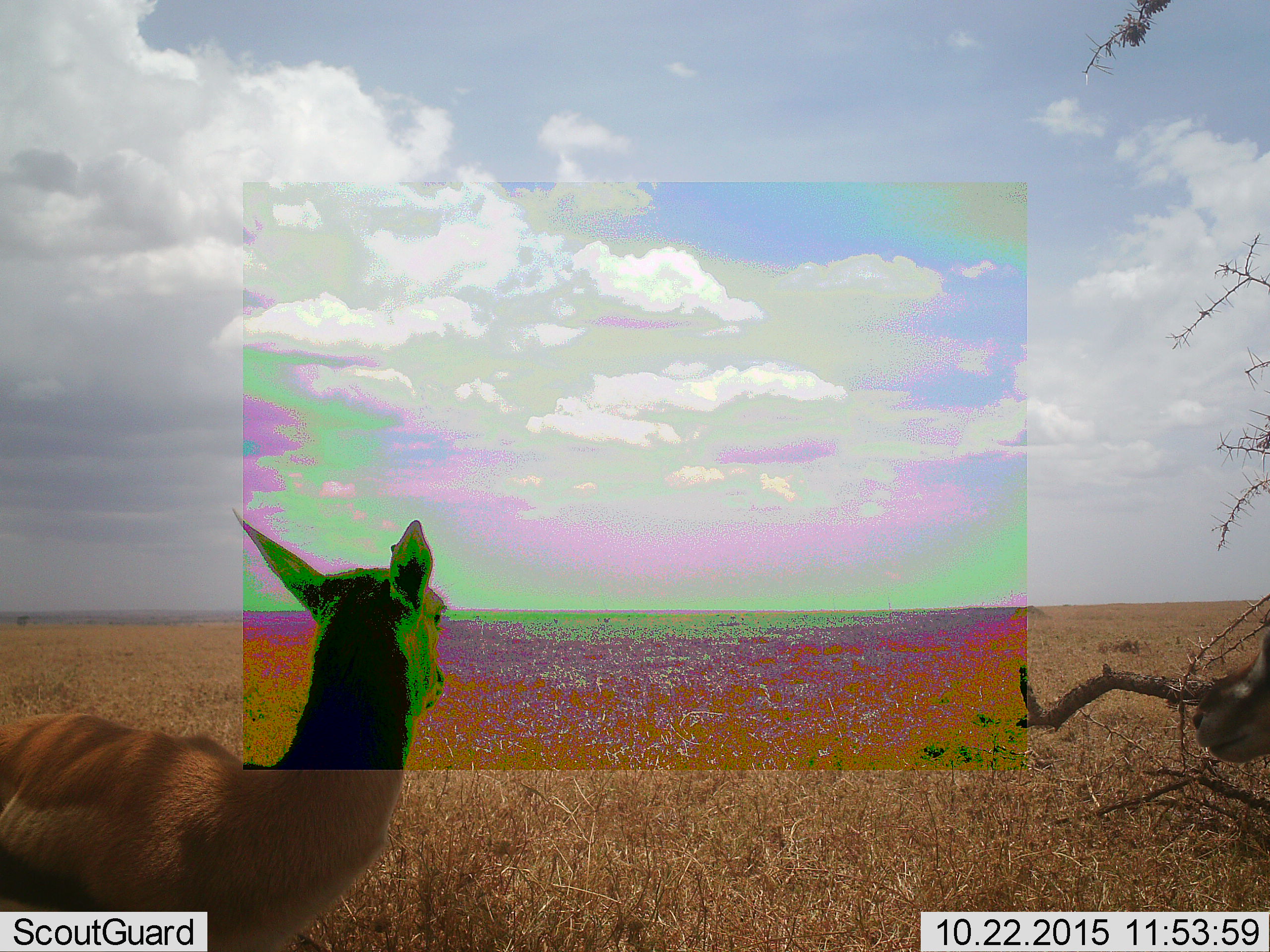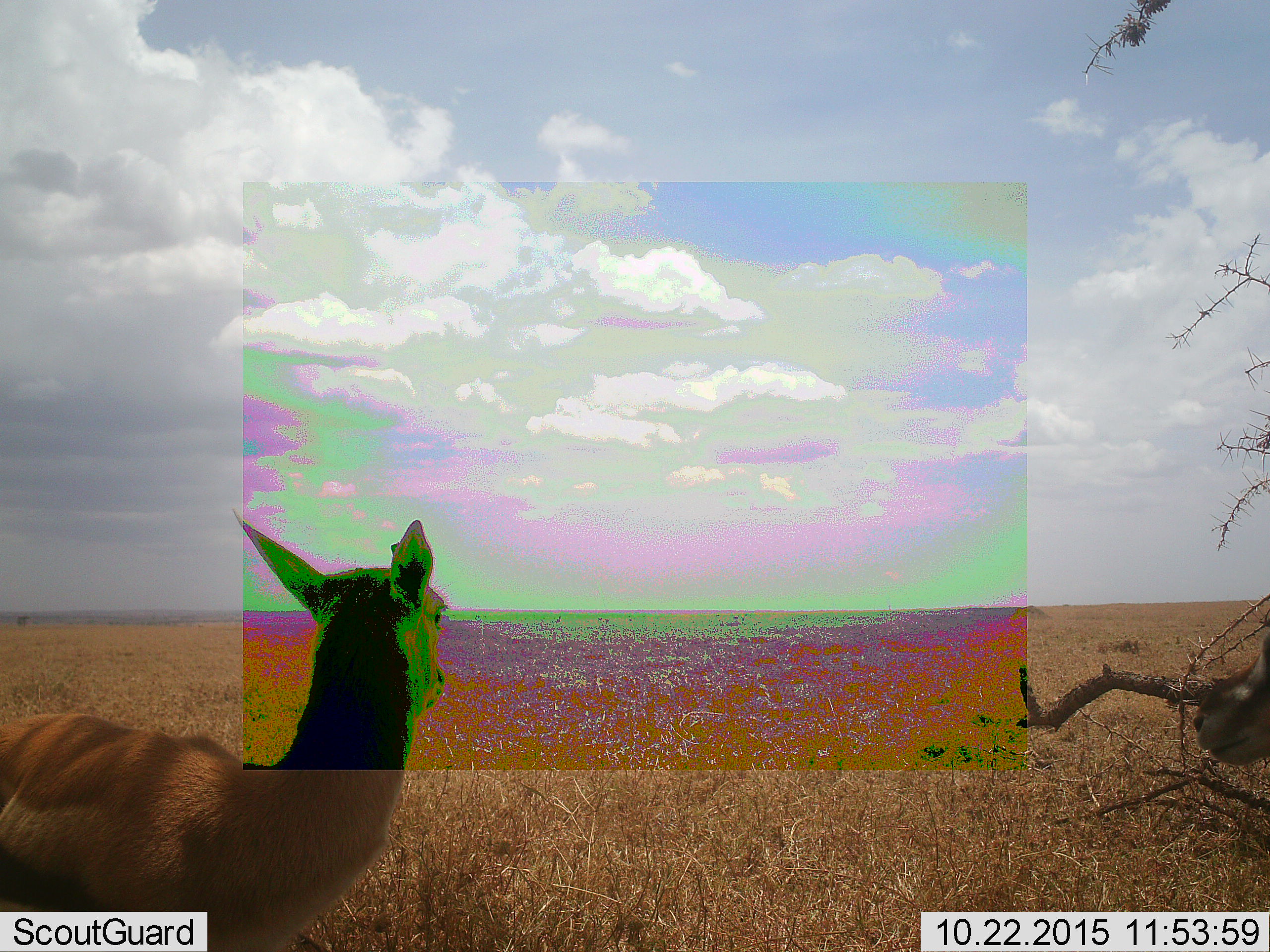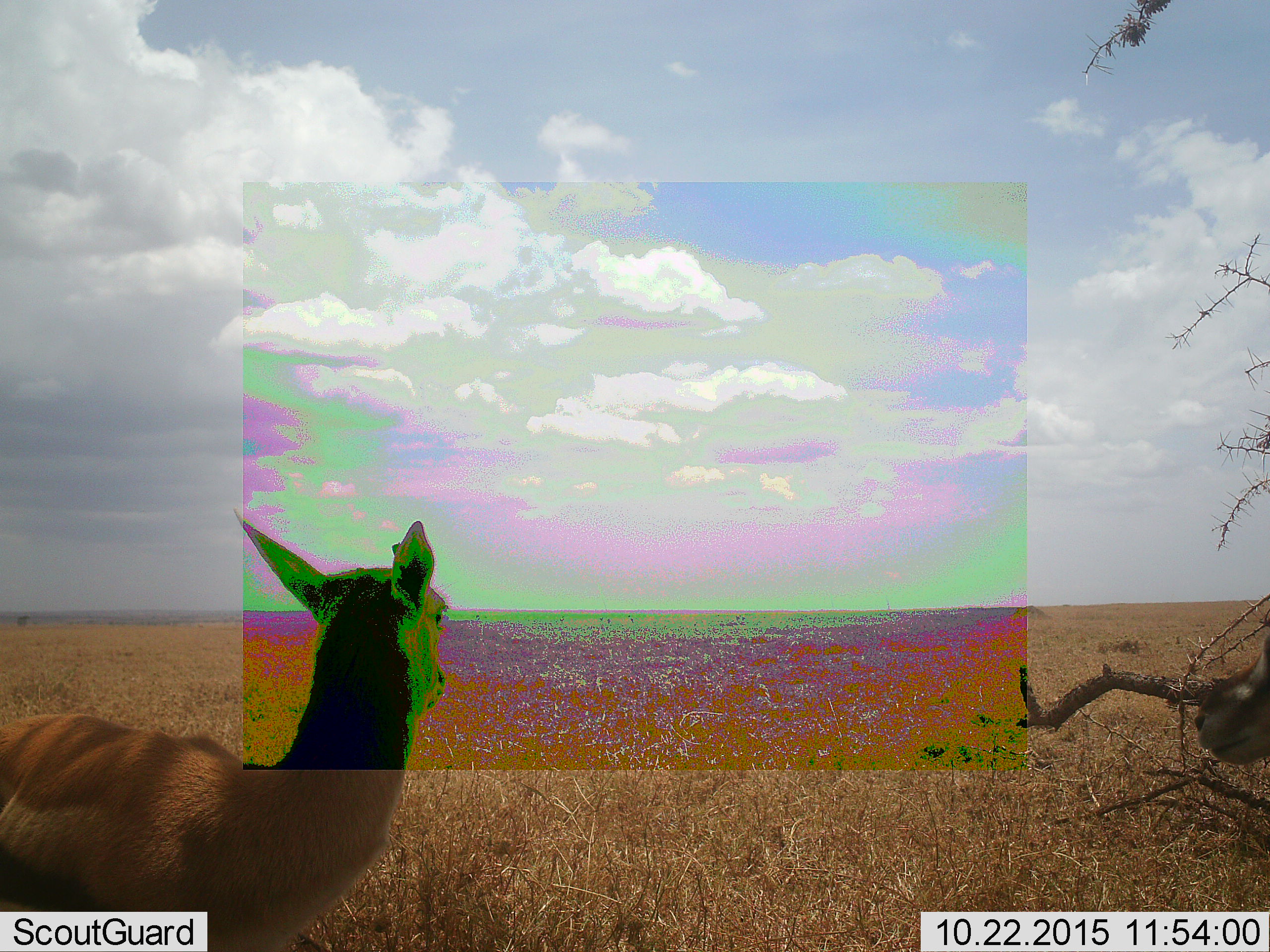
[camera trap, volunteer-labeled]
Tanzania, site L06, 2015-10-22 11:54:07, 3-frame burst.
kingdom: Animalia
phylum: Chordata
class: Mammalia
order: Artiodactyla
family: Bovidae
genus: Eudorcas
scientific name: Eudorcas thomsonii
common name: thomson's gazelle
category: gazellethomsons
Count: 2.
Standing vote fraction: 100%.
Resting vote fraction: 0%.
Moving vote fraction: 0%.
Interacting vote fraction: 0%.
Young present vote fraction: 0%.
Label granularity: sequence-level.